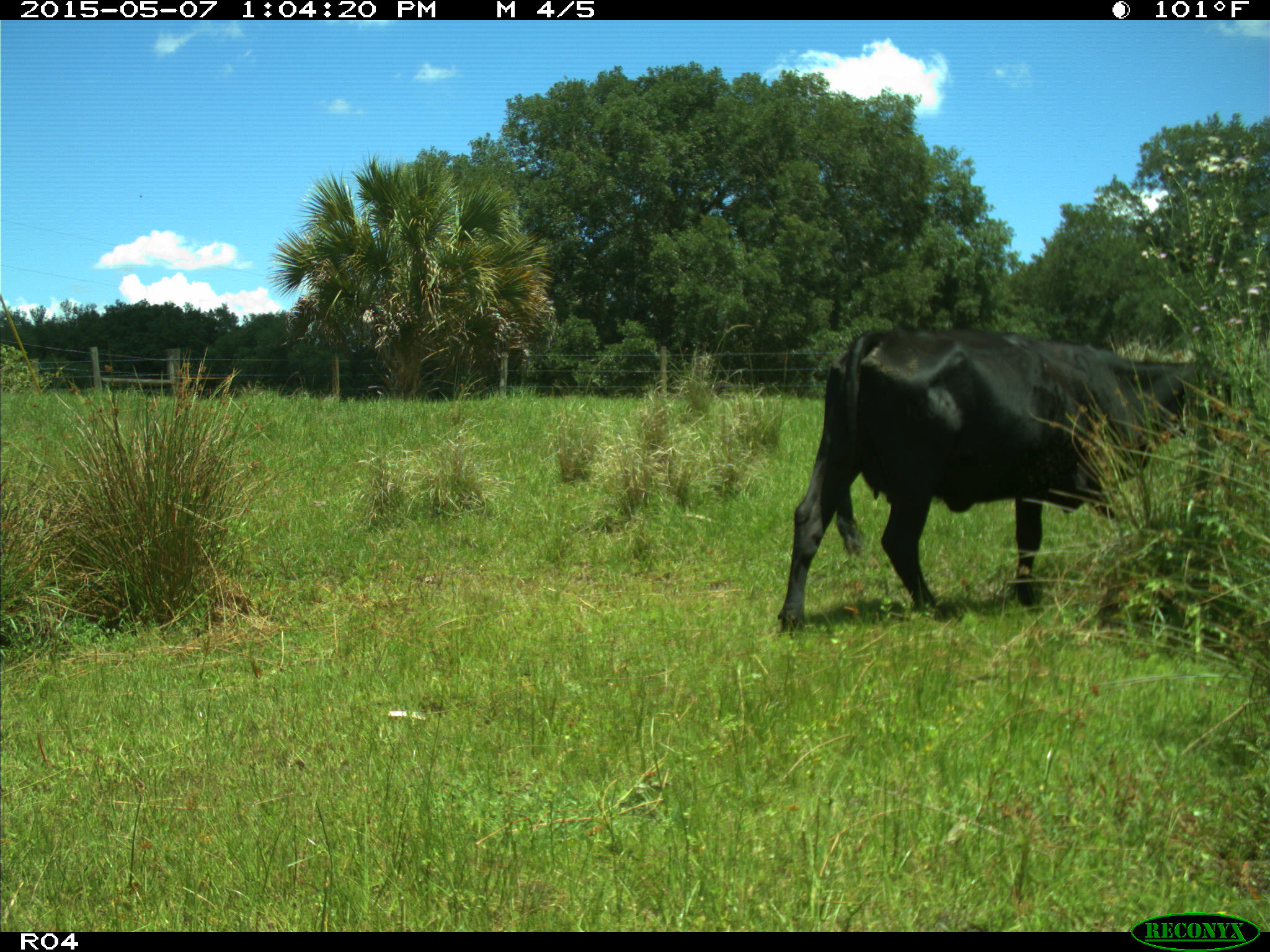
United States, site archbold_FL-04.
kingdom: Animalia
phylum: Chordata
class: Mammalia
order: Artiodactyla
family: Bovidae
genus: Bos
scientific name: Bos taurus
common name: domestic cow